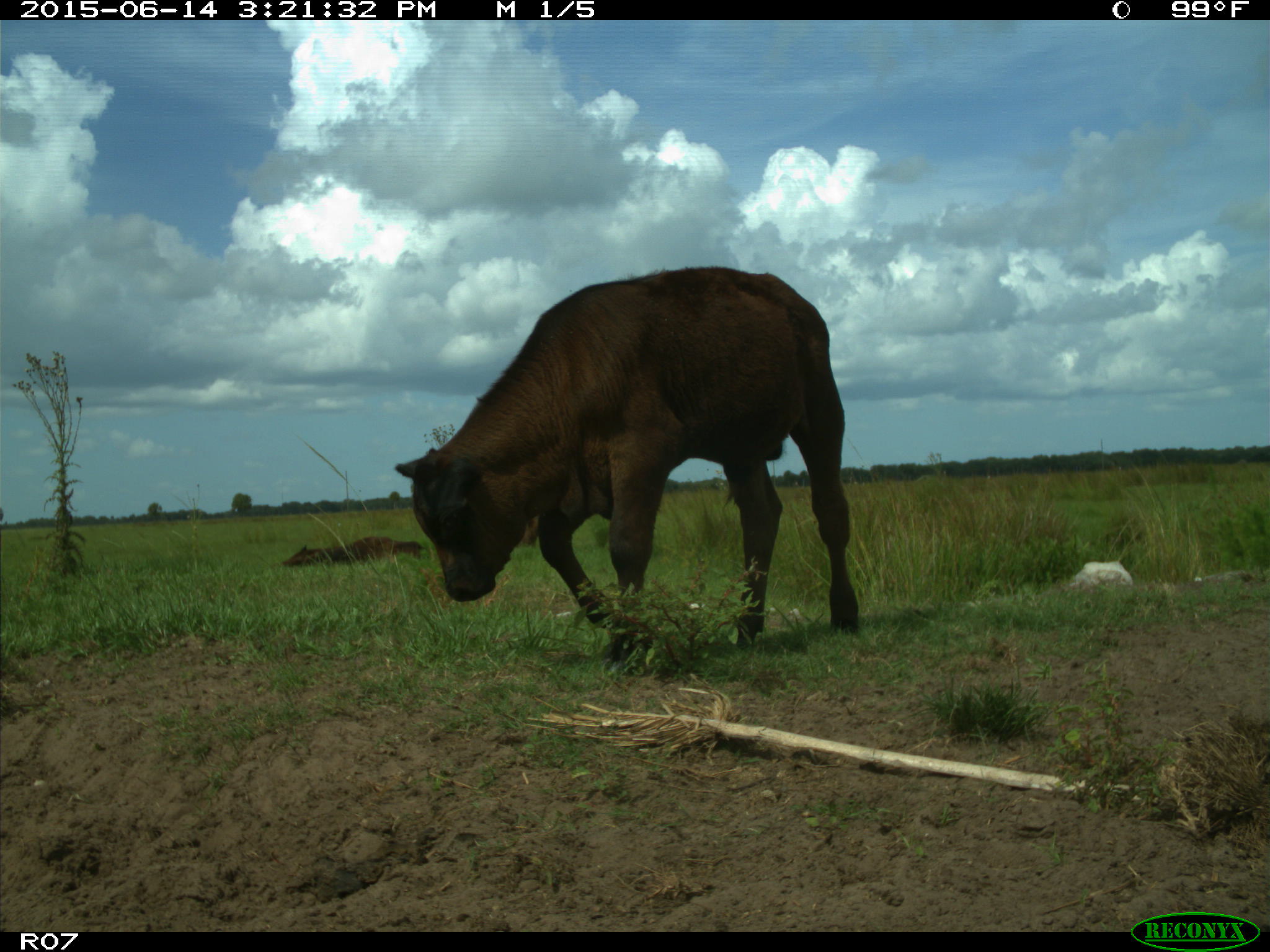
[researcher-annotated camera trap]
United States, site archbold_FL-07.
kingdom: Animalia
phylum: Chordata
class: Mammalia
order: Artiodactyla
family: Bovidae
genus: Bos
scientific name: Bos taurus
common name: domestic cow